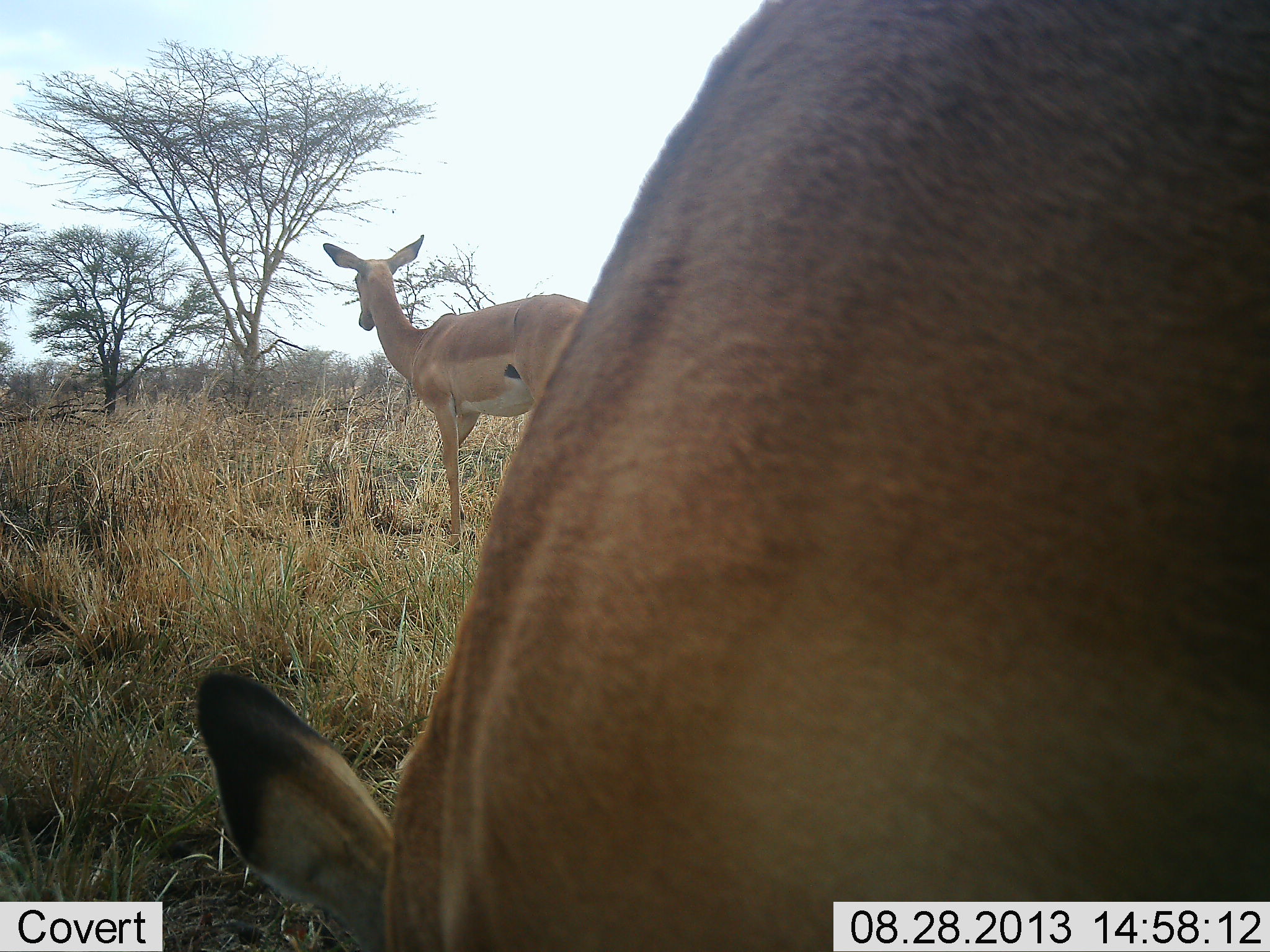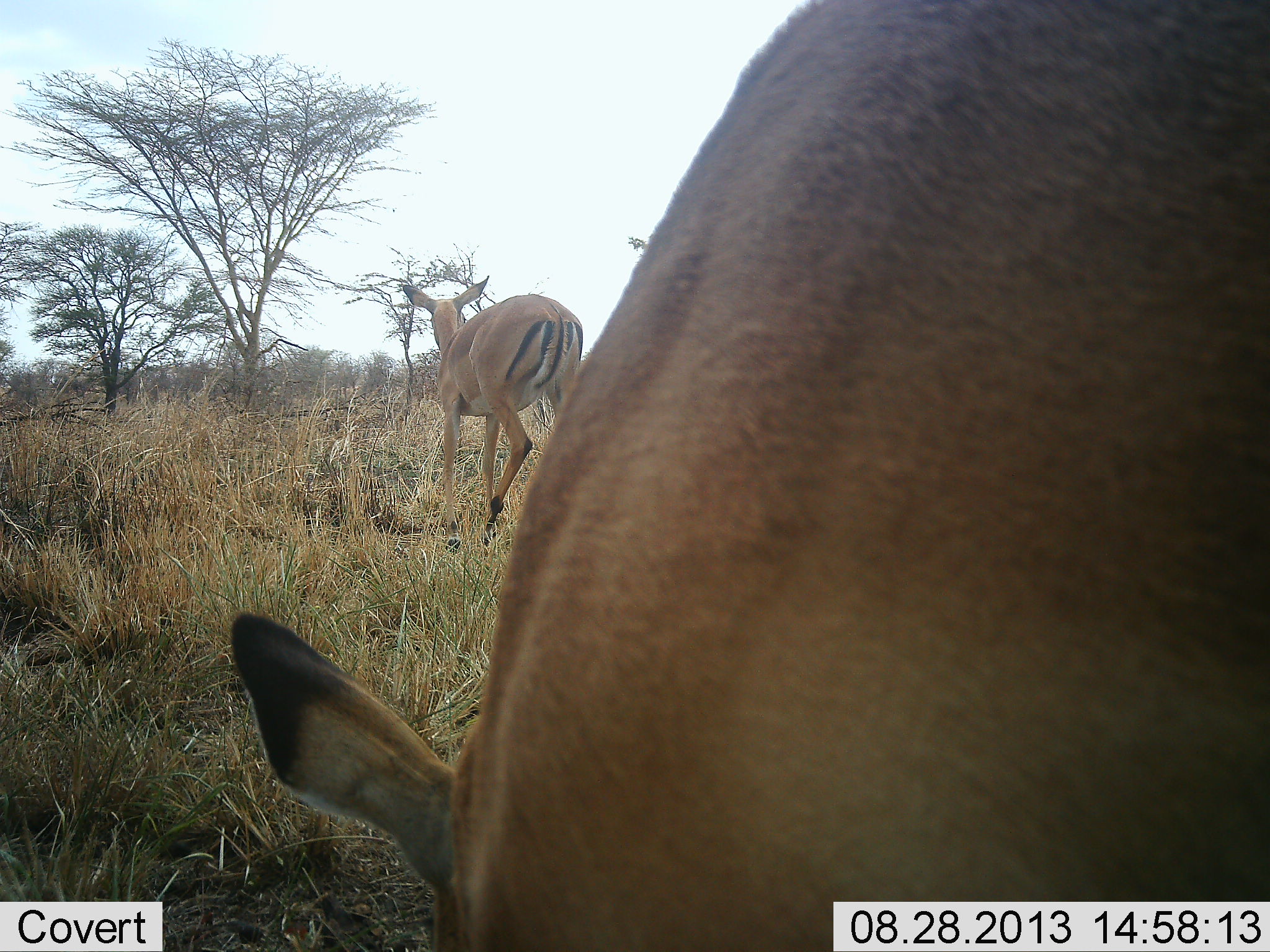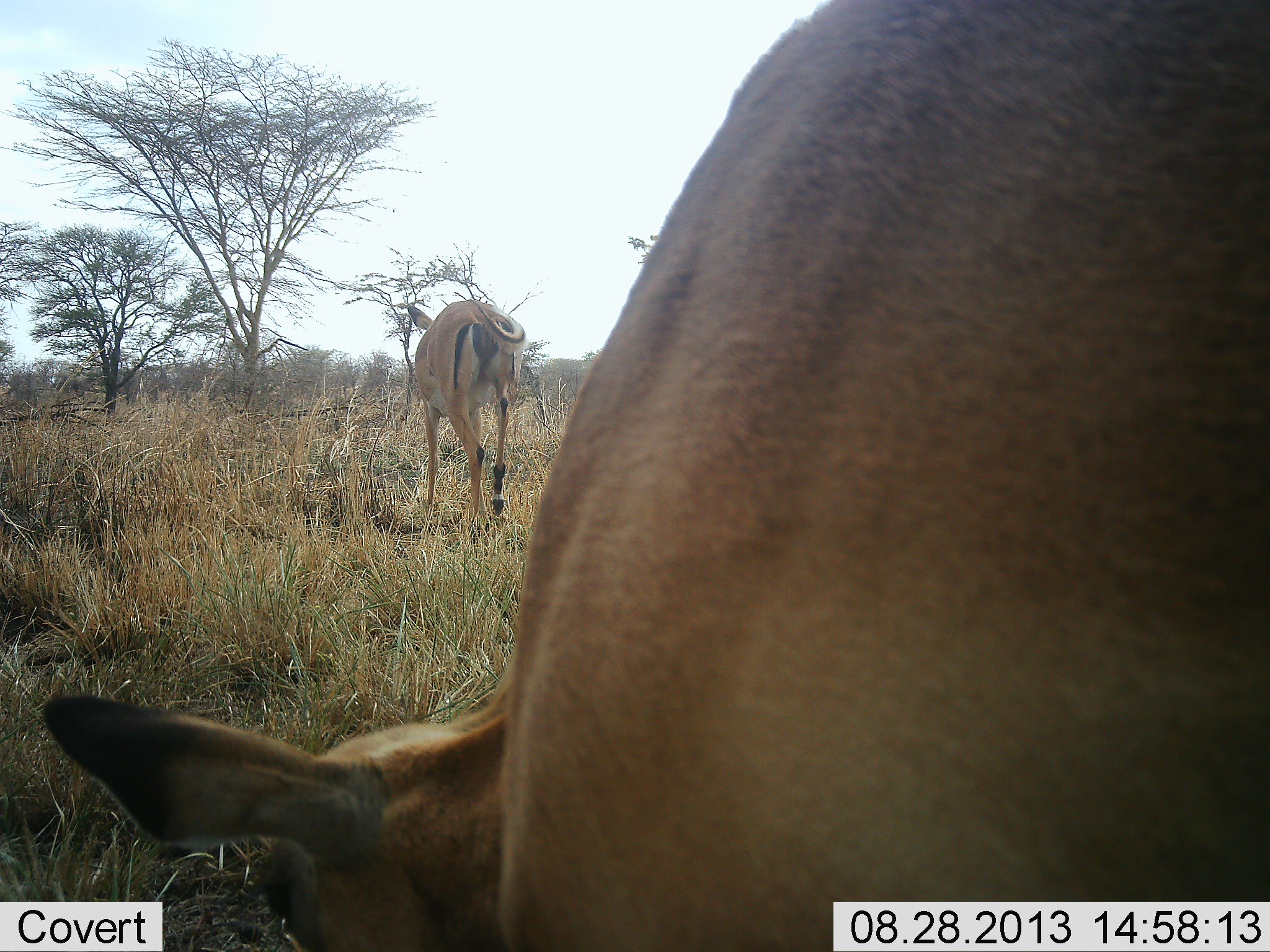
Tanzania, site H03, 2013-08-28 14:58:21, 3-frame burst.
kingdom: Animalia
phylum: Chordata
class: Mammalia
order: Artiodactyla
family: Bovidae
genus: Aepyceros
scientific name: Aepyceros melampus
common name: impala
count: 2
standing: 40%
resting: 7%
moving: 40%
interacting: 0%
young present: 0%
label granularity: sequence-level